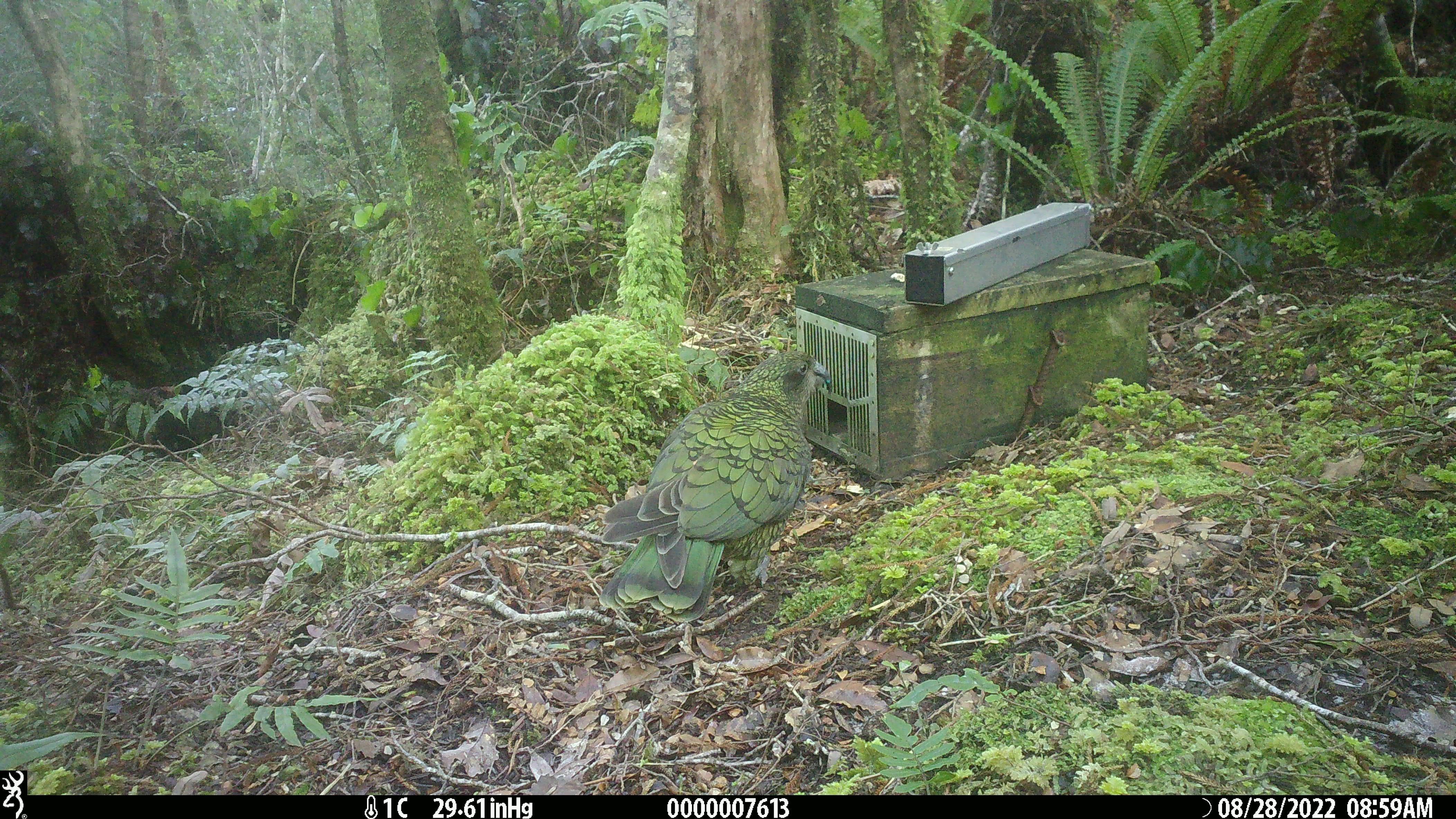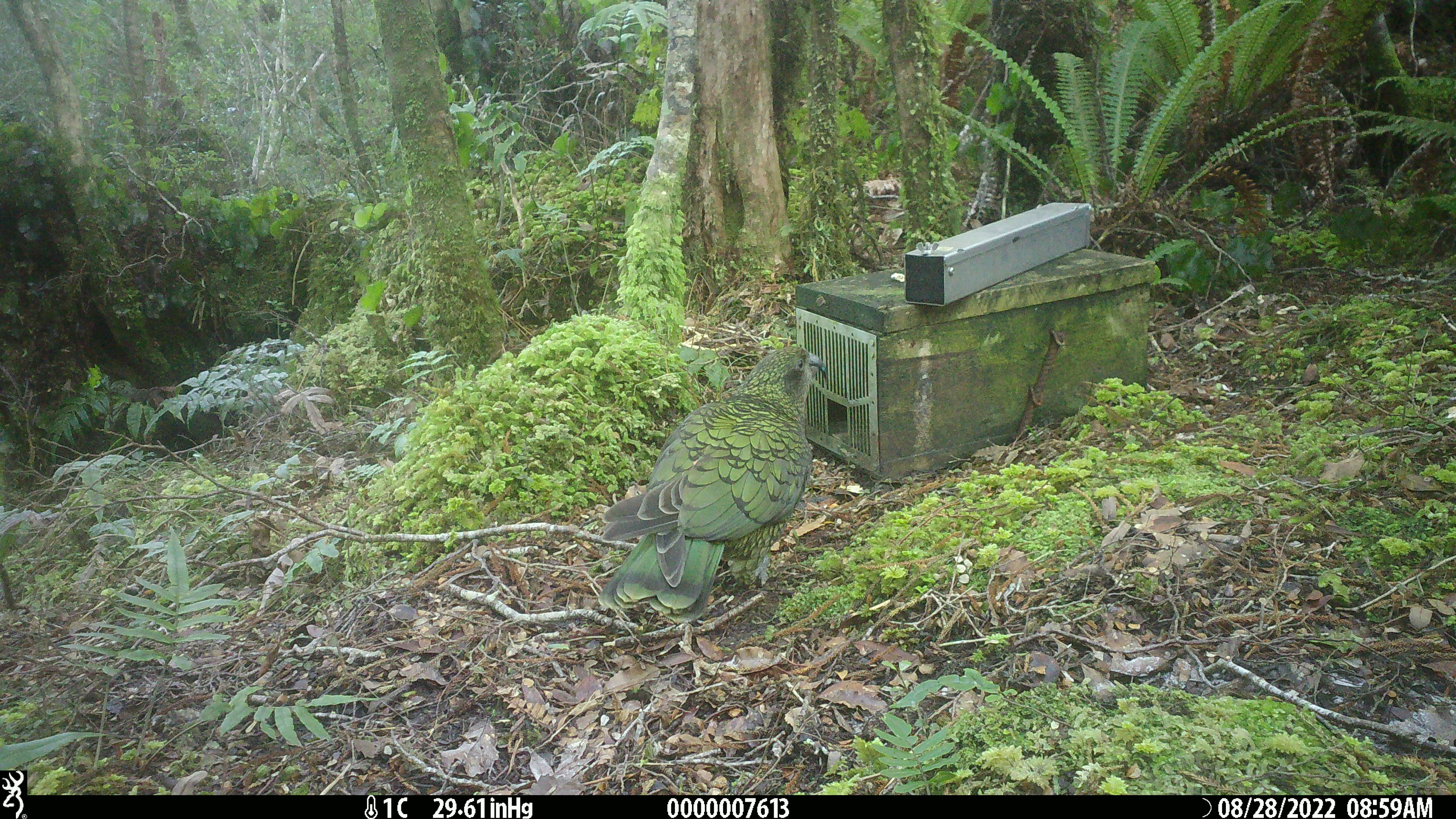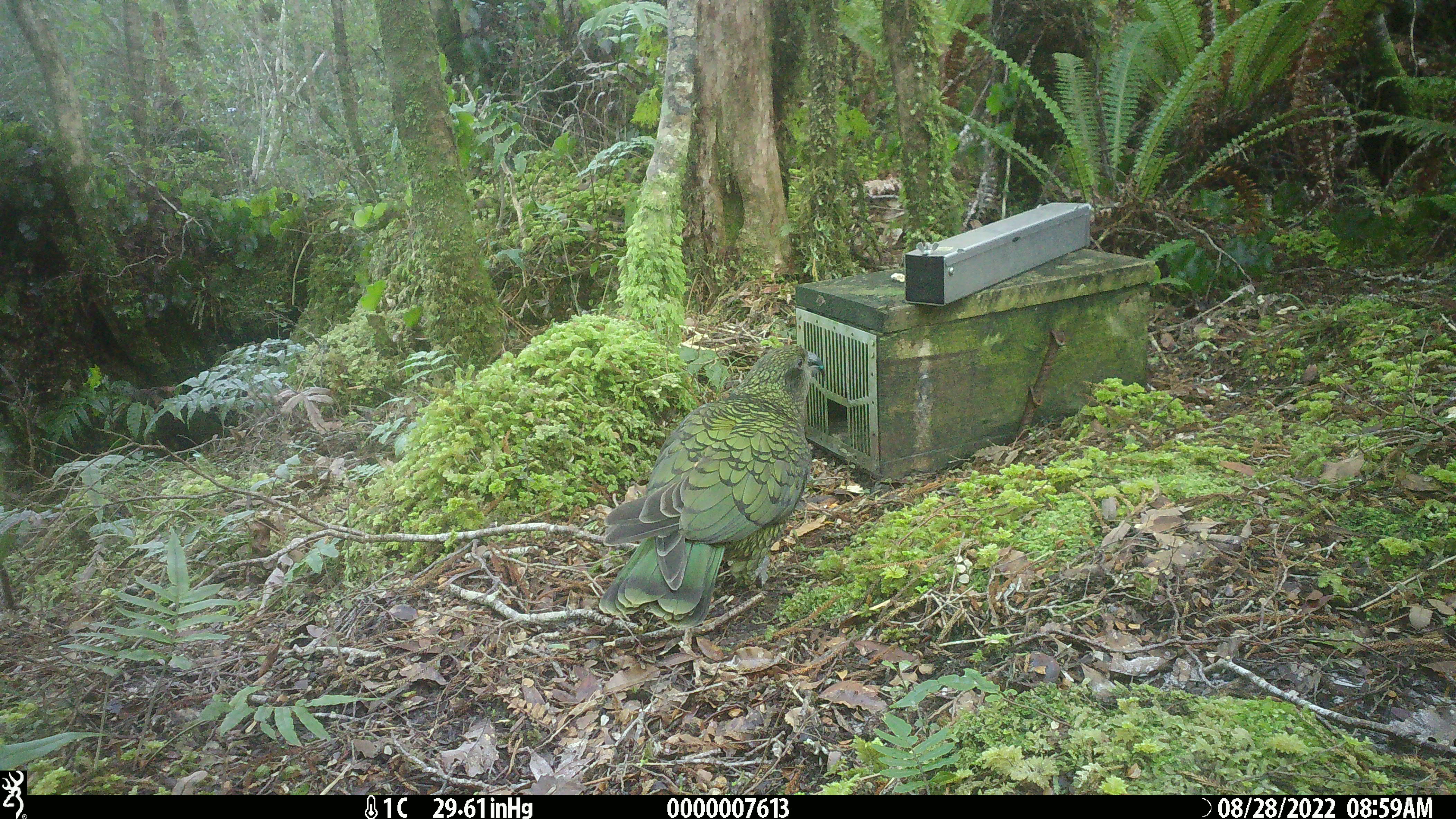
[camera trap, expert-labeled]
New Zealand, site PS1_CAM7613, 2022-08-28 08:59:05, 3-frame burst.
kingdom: Animalia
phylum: Chordata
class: Aves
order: Psittaciformes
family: Strigopidae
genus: Nestor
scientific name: Nestor notabilis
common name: kea